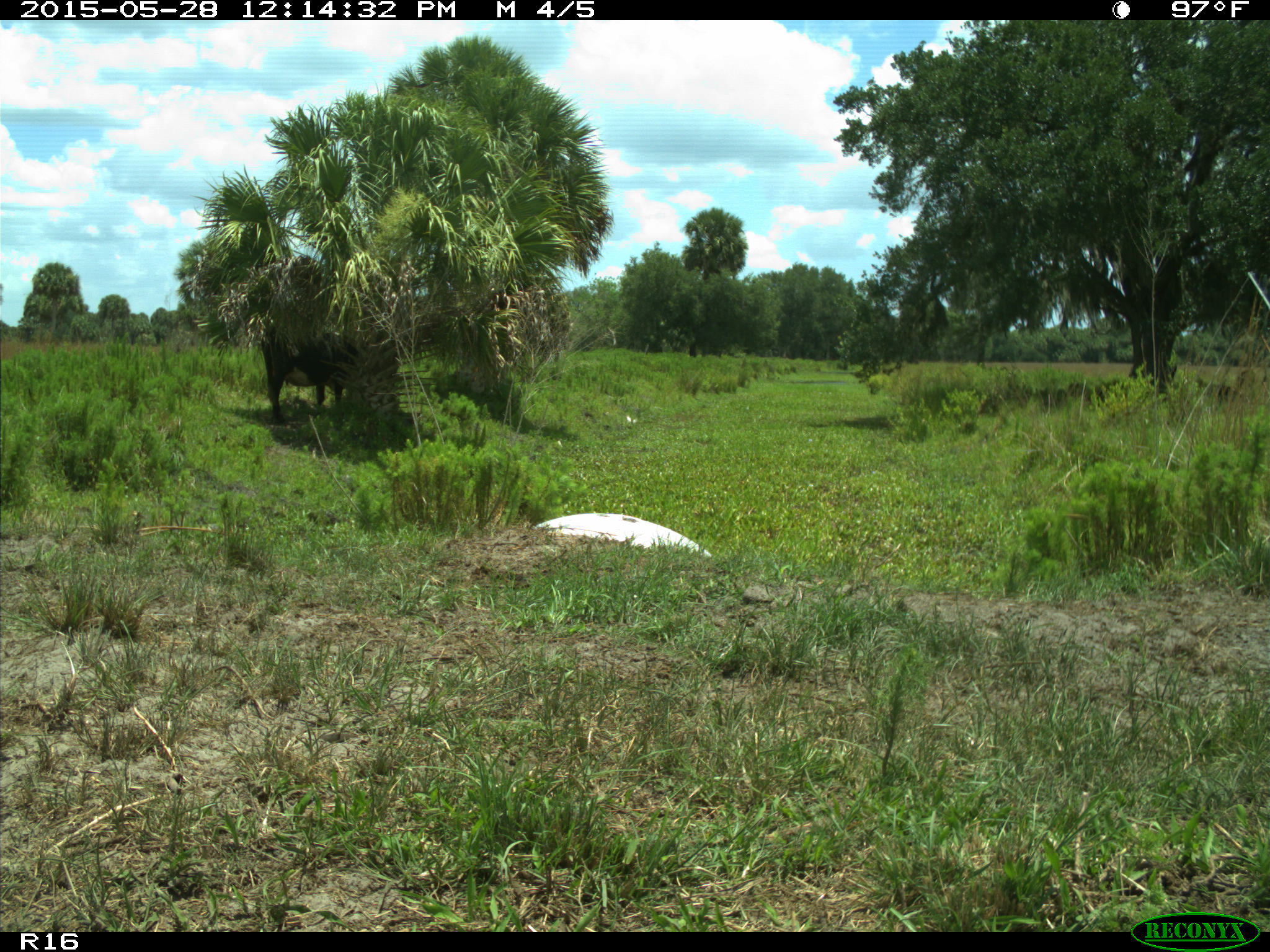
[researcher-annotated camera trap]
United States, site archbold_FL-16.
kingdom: Animalia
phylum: Chordata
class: Mammalia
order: Artiodactyla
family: Bovidae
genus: Bos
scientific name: Bos taurus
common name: domestic cow